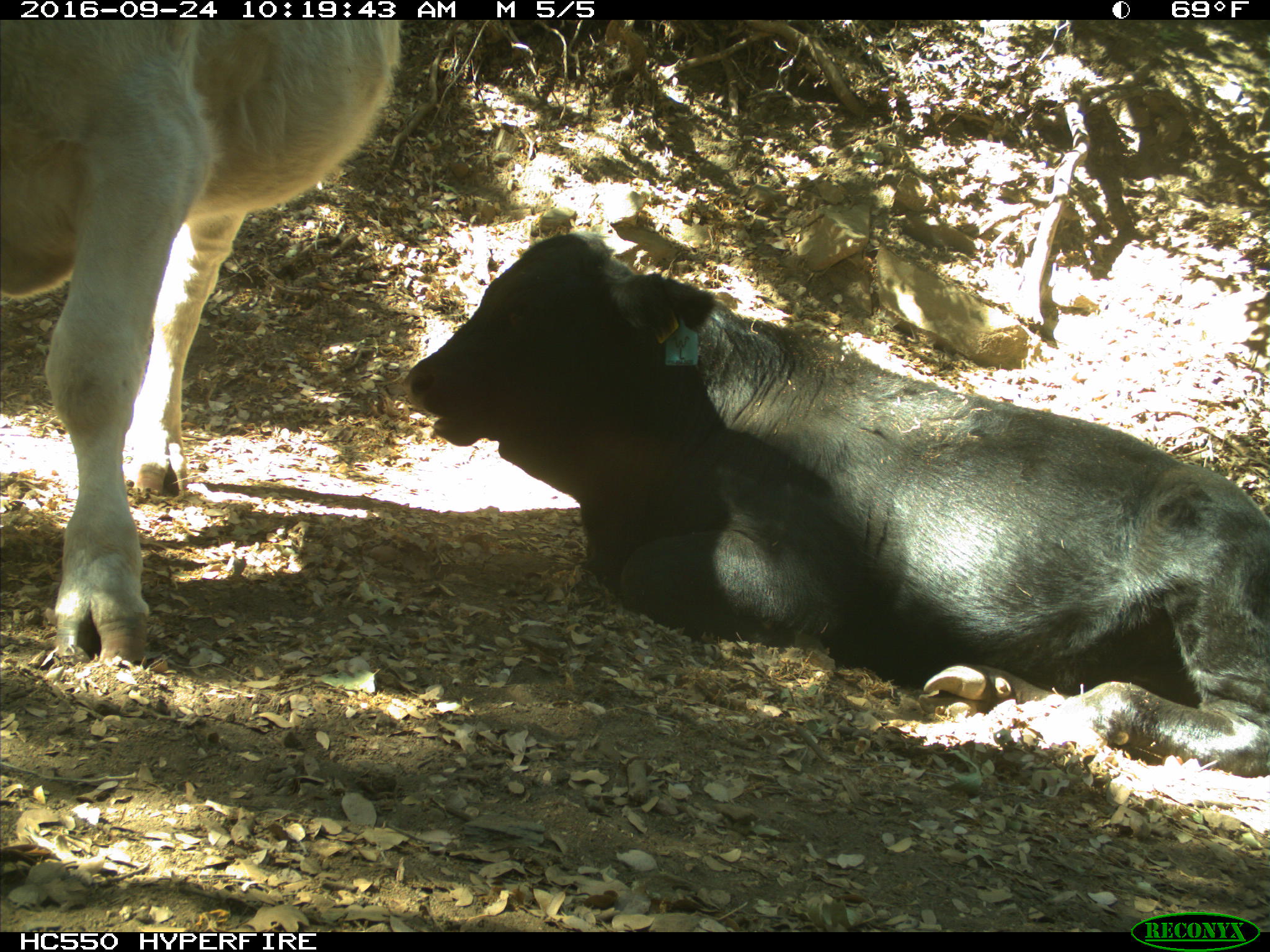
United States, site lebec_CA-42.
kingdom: Animalia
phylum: Chordata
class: Mammalia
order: Artiodactyla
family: Bovidae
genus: Bos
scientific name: Bos taurus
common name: domestic cow